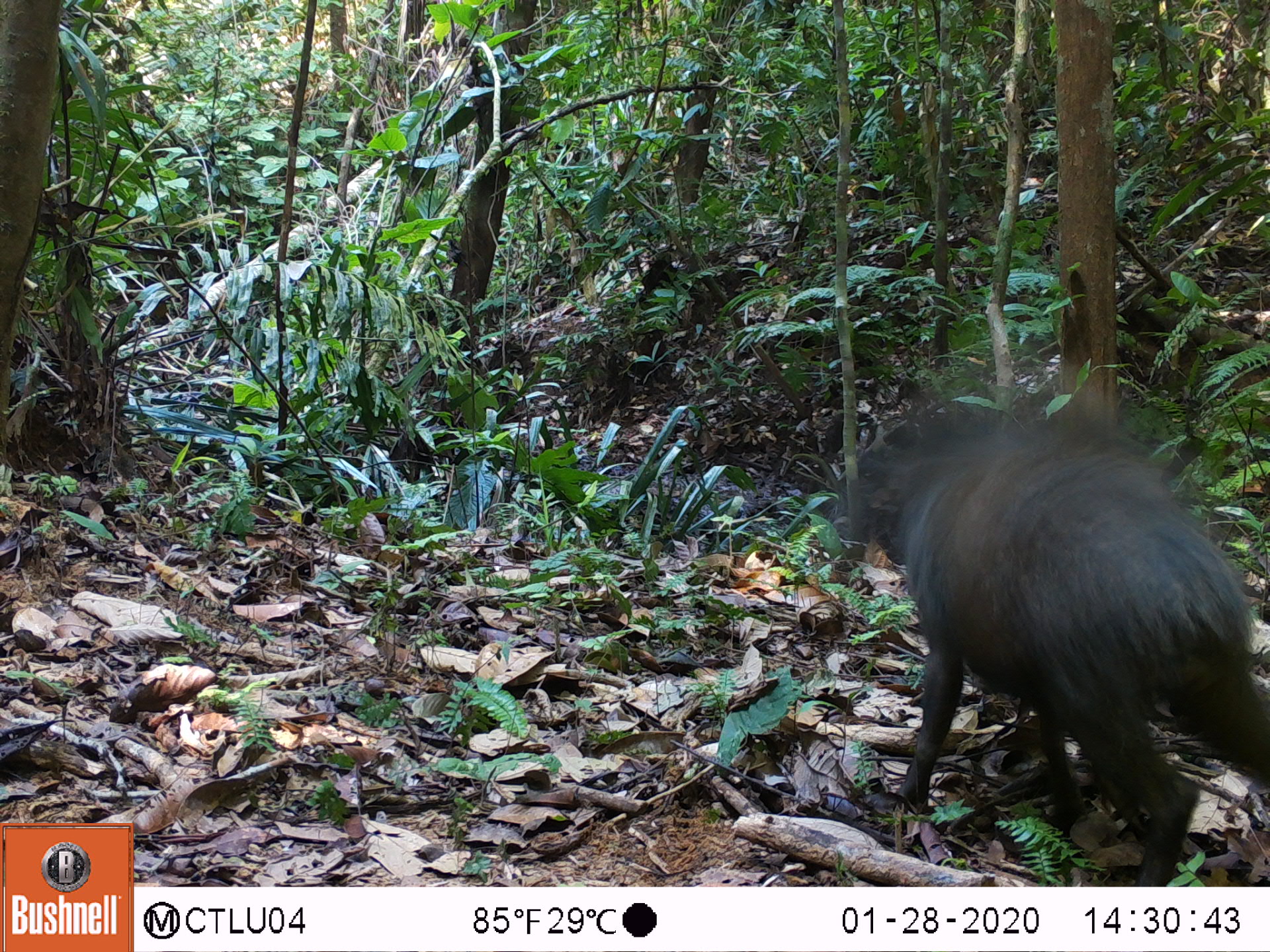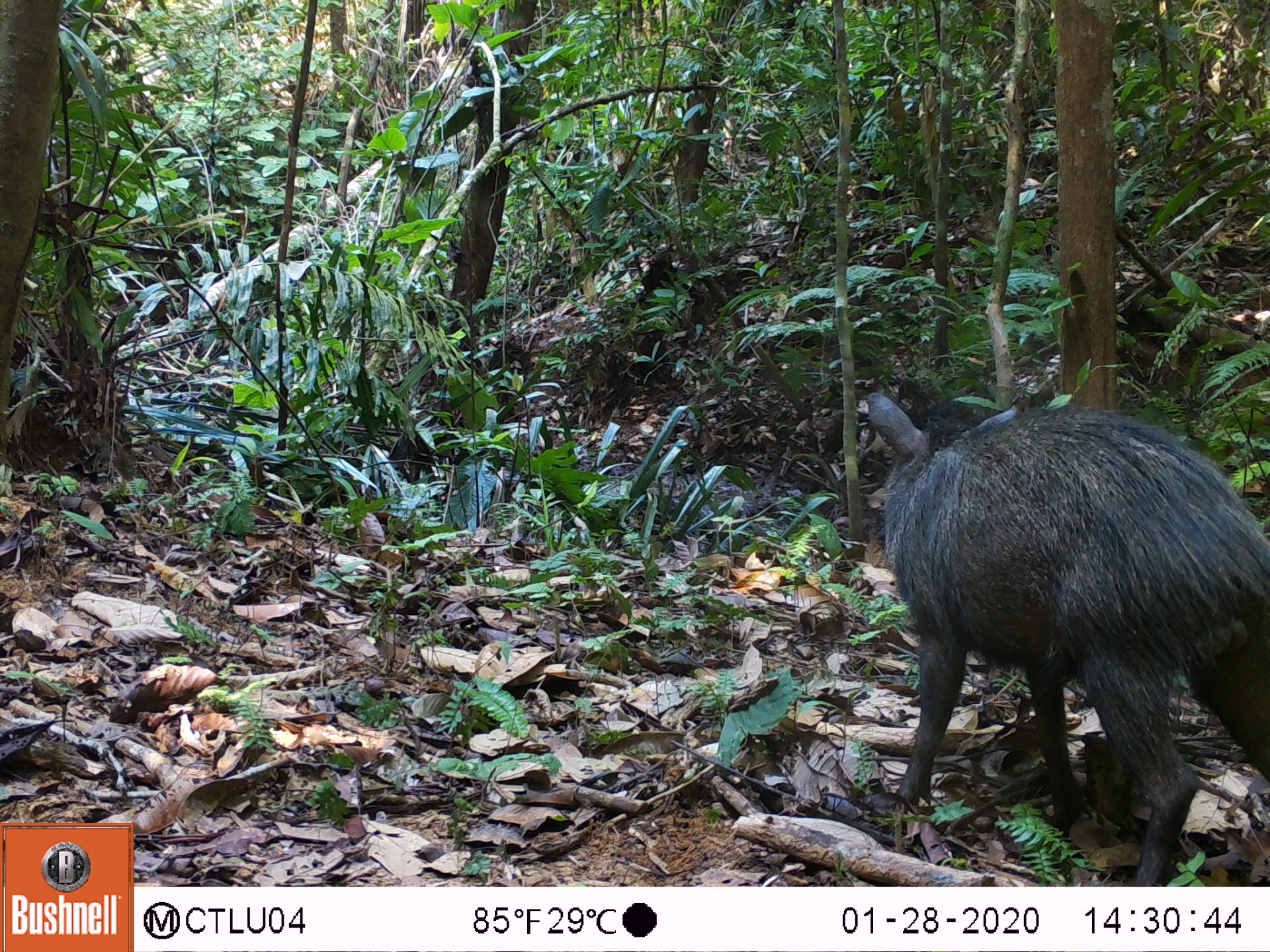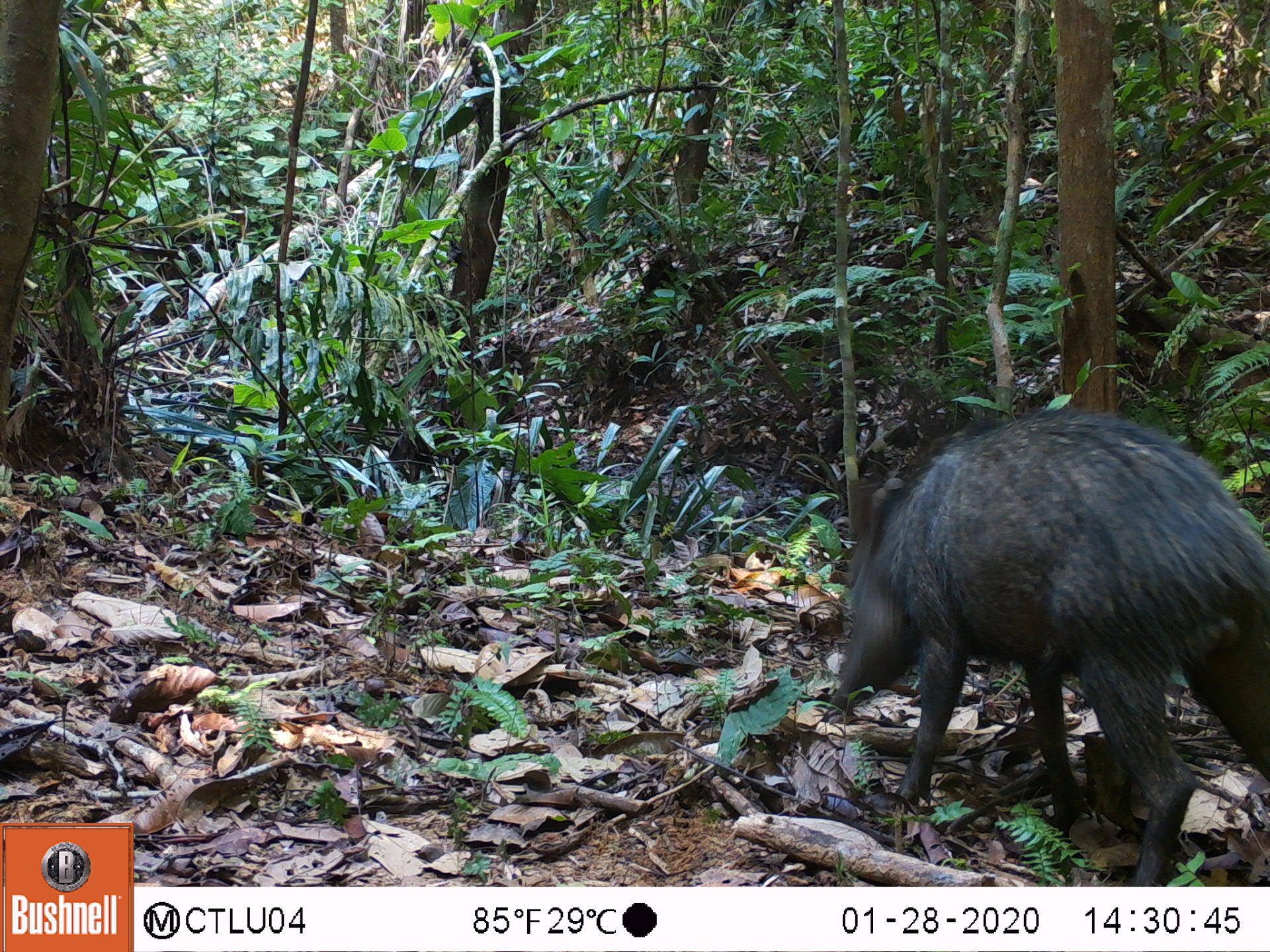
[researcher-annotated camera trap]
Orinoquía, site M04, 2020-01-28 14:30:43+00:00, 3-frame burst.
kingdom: Animalia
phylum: Chordata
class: Mammalia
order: Artiodactyla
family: Tayassuidae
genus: Pecari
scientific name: Pecari tajacu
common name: collared peccary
Collared peccary (Pecari tajacu).